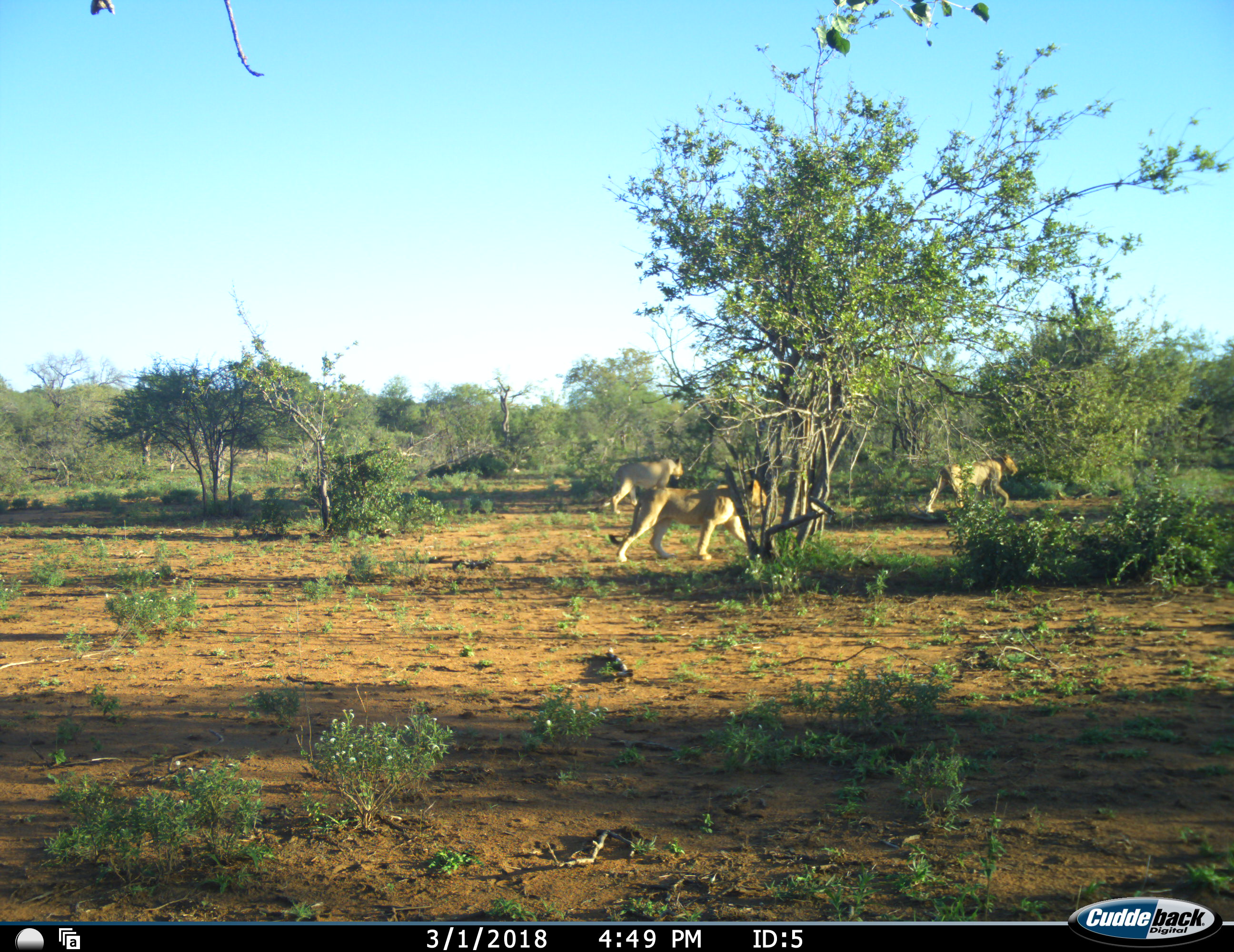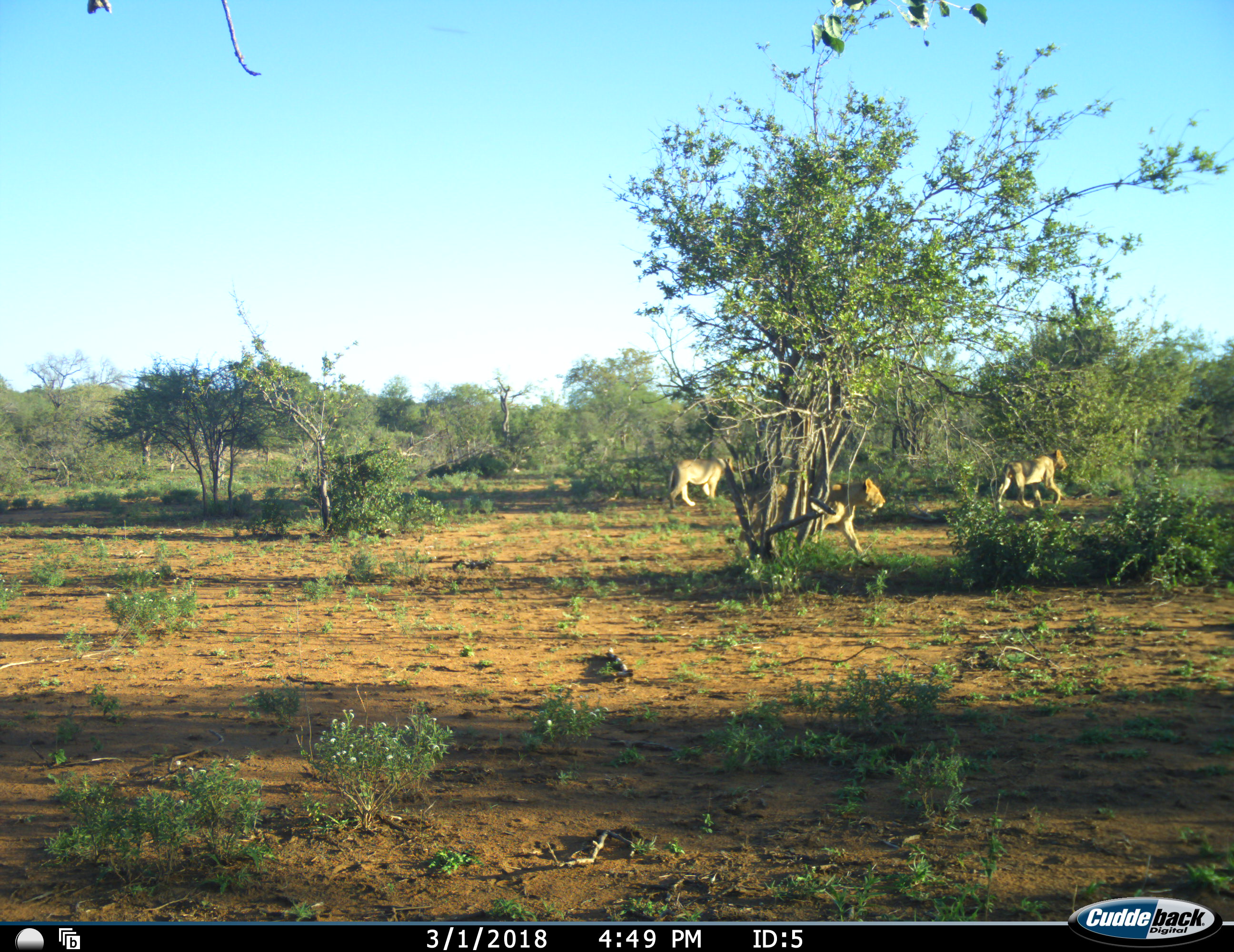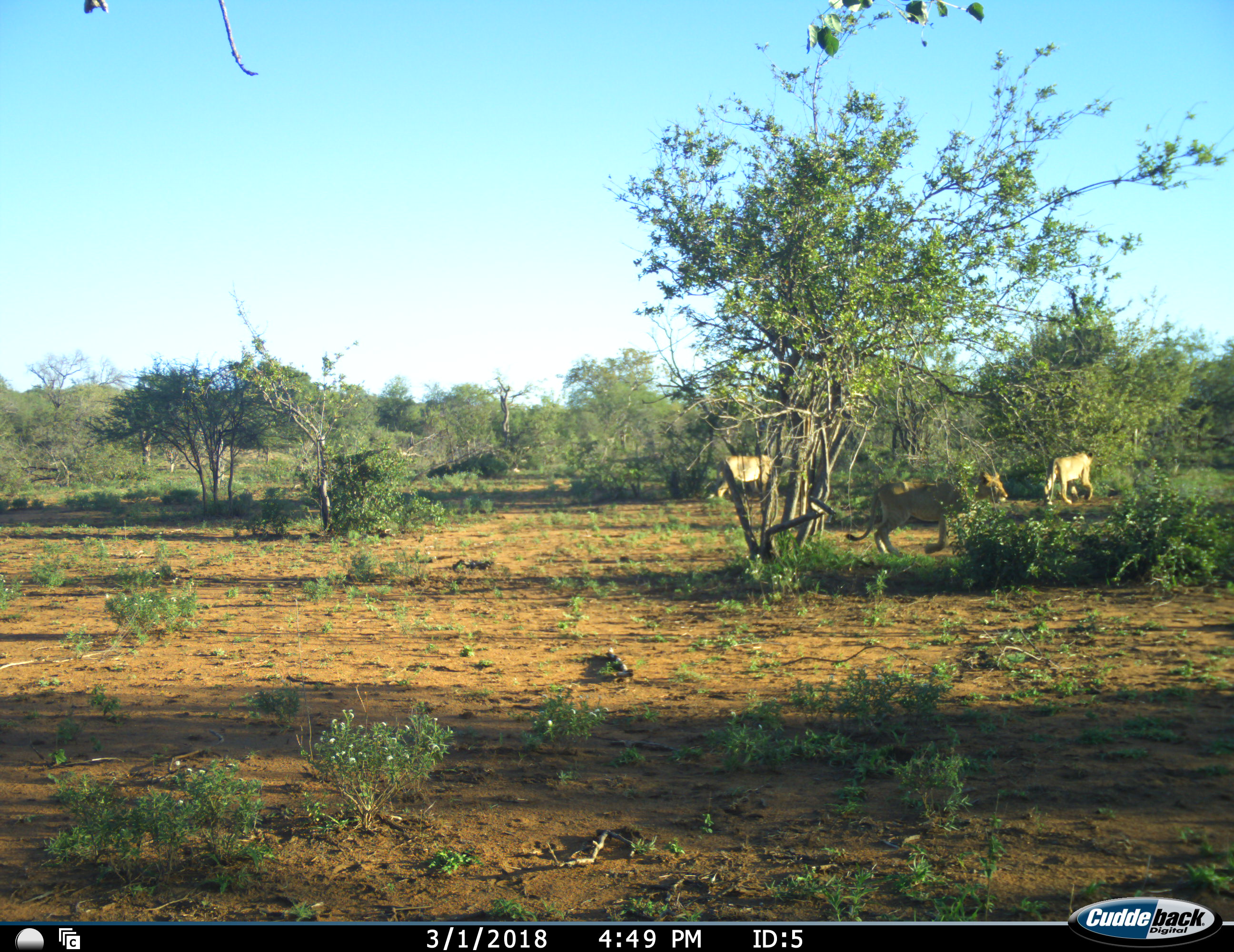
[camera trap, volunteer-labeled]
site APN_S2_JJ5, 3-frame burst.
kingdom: Animalia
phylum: Chordata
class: Mammalia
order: Carnivora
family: Felidae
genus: Panthera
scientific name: Panthera leo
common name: lion female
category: lionfemale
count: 3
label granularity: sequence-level